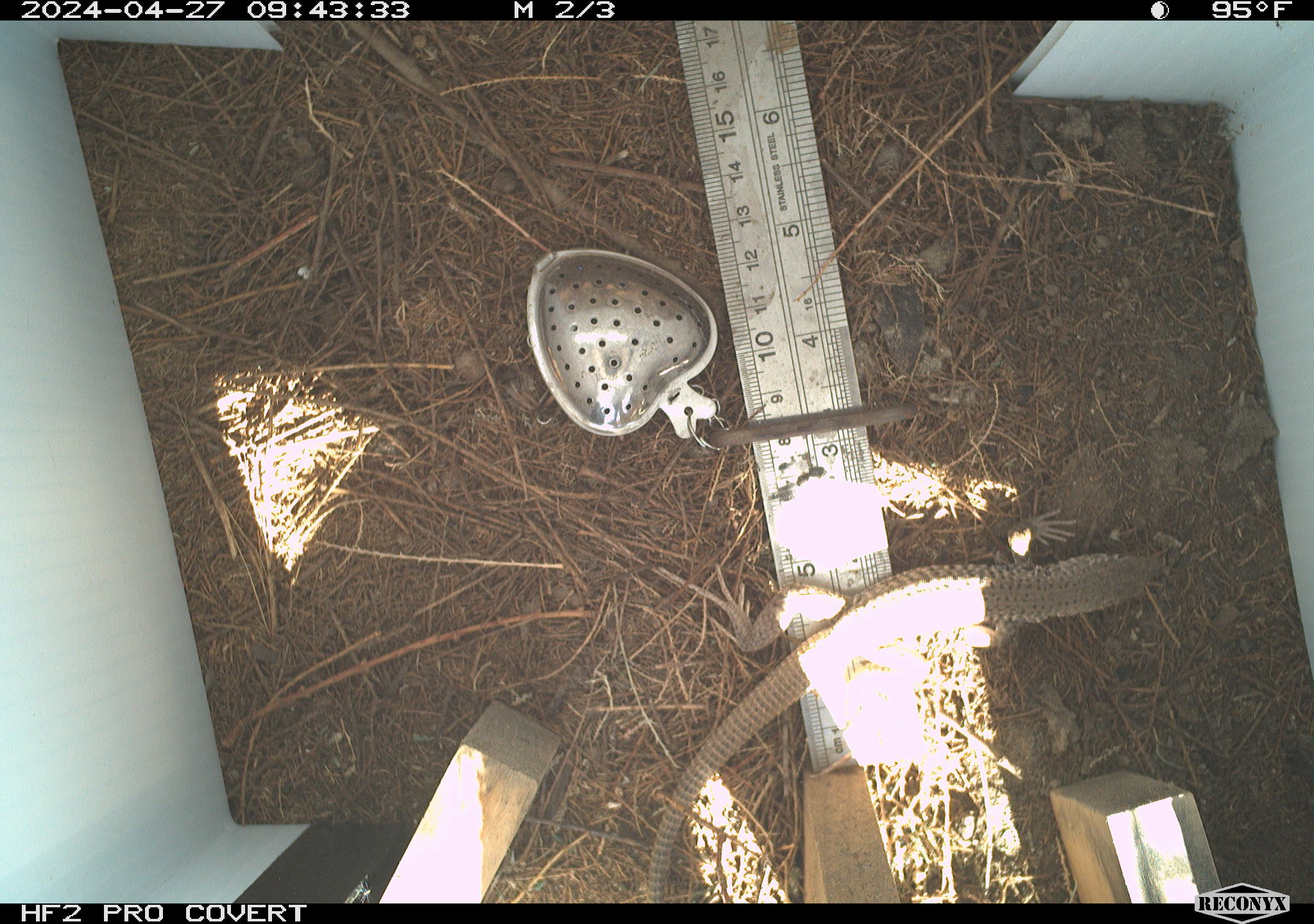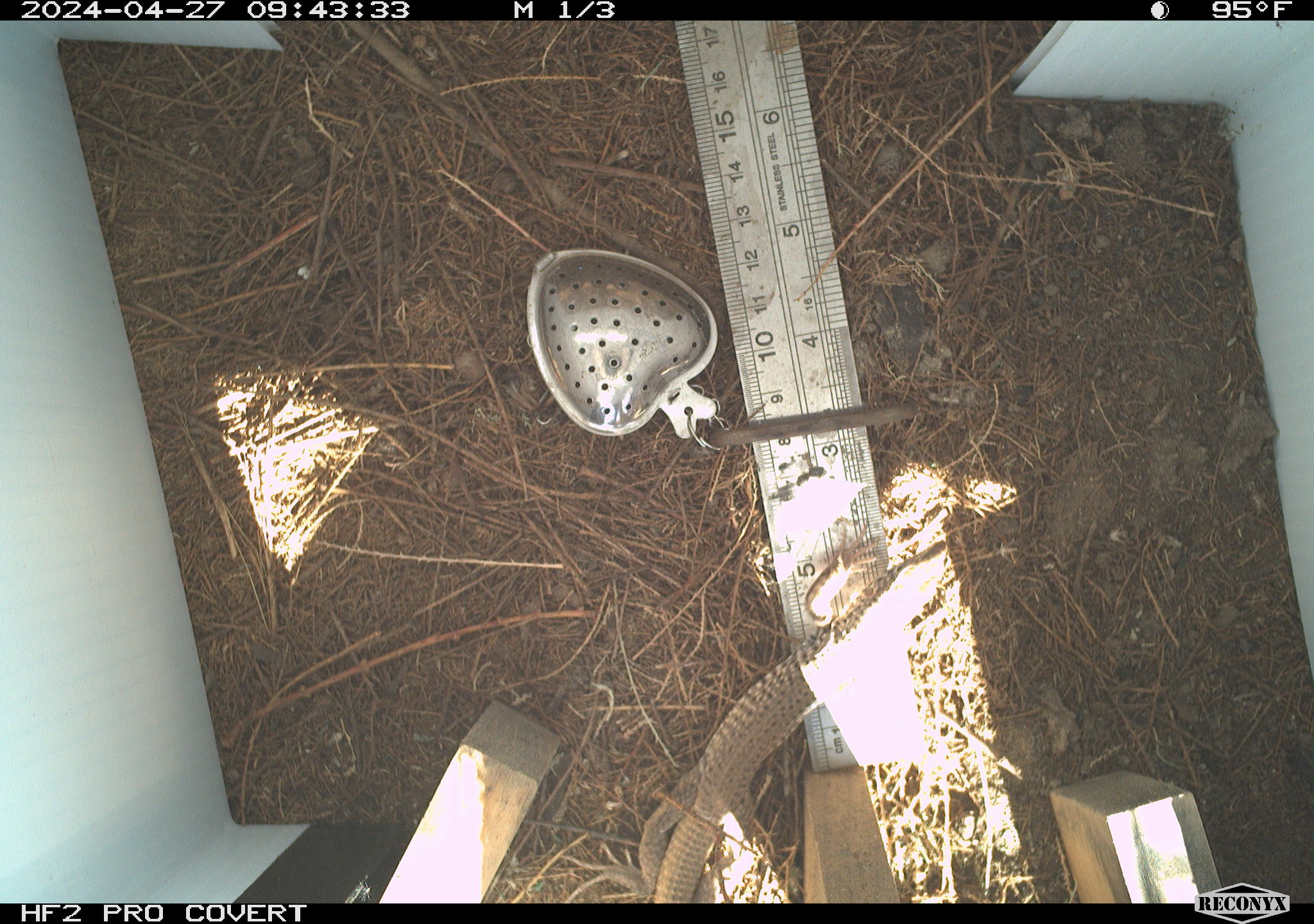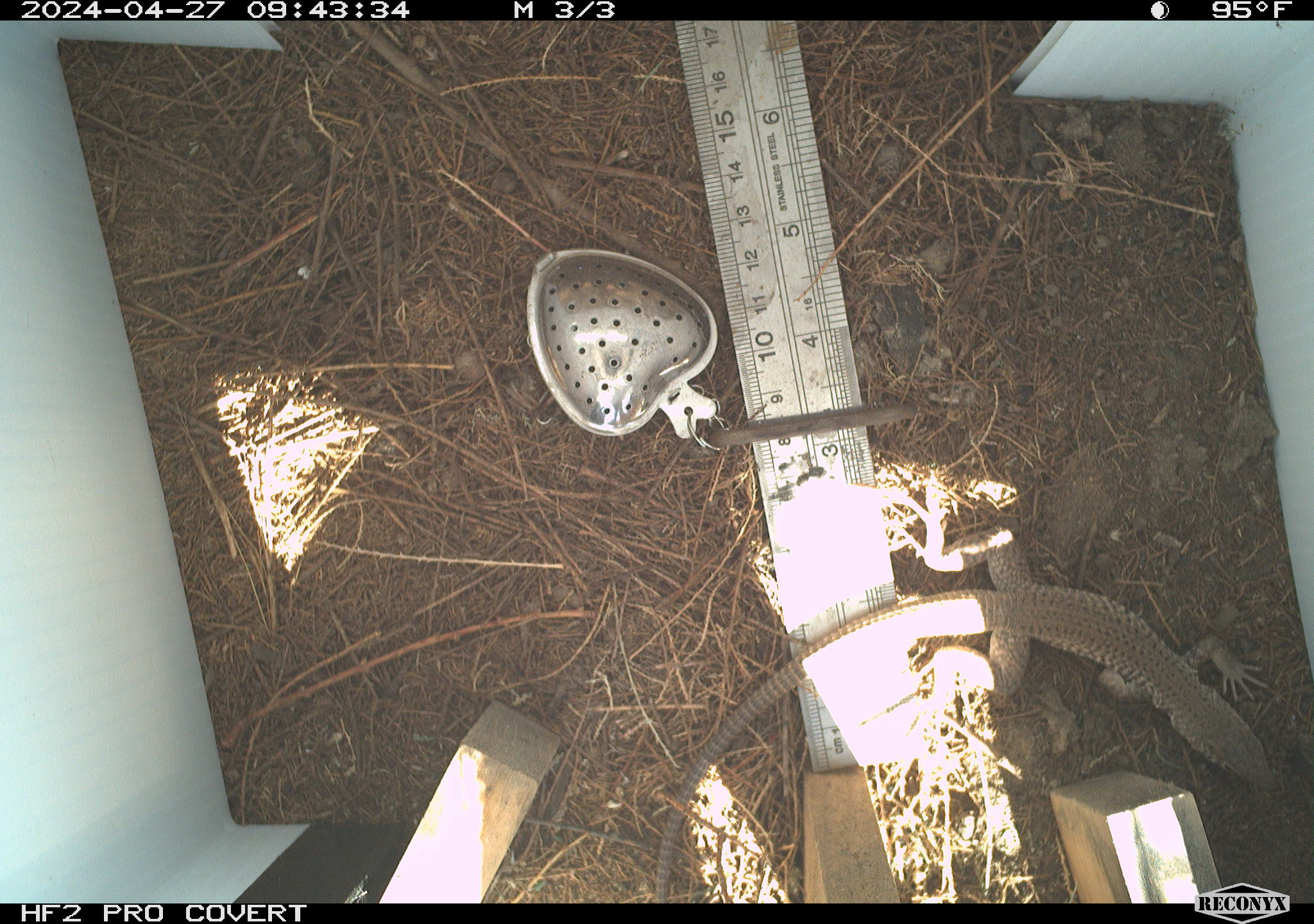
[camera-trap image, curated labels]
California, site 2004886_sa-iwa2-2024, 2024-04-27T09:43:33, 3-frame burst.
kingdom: Animalia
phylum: Chordata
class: Reptilia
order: Squamata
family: Teiidae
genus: Aspidoscelis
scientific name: Aspidoscelis tigris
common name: western whiptail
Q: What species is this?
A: Western whiptail (Aspidoscelis tigris).